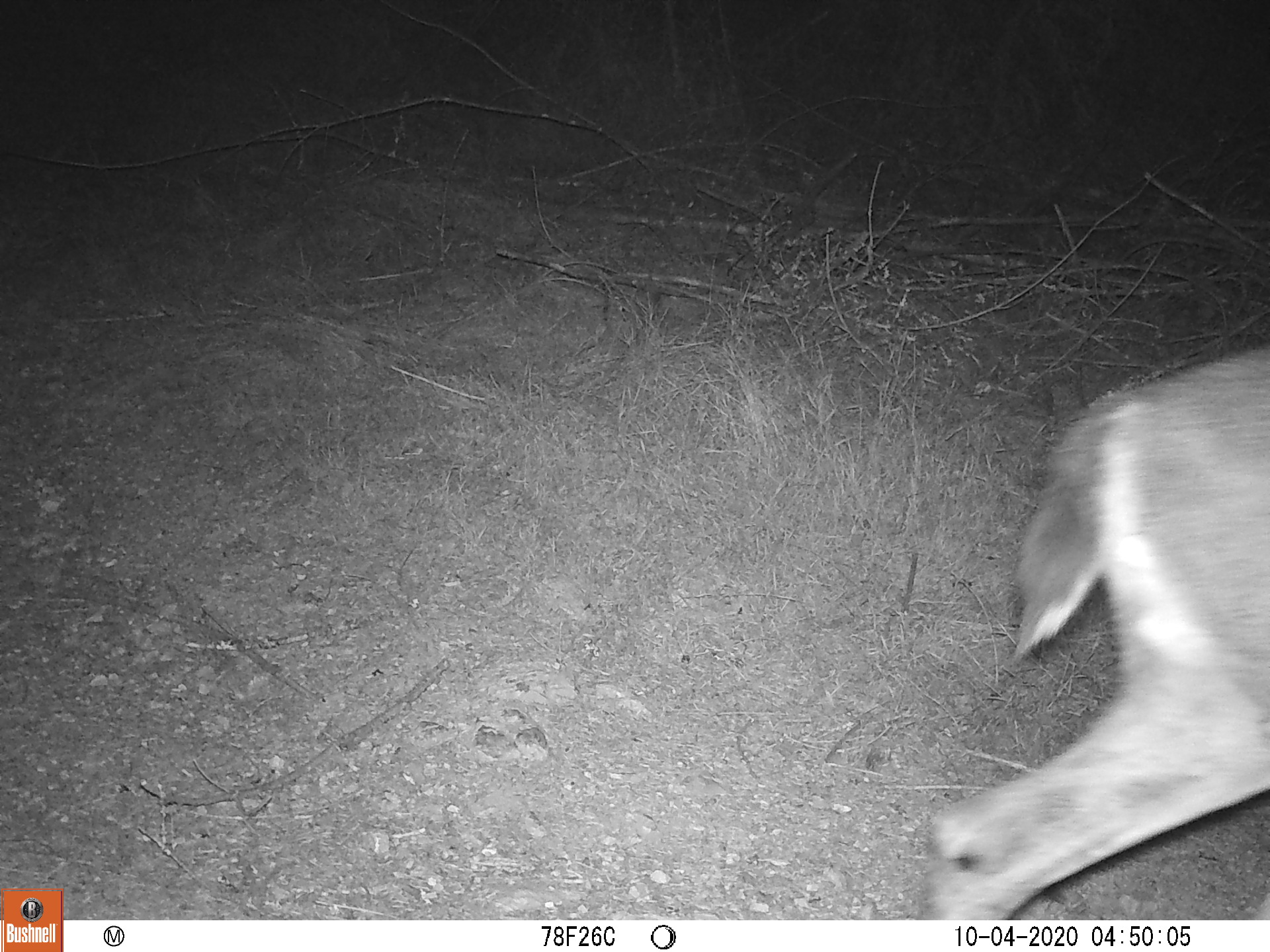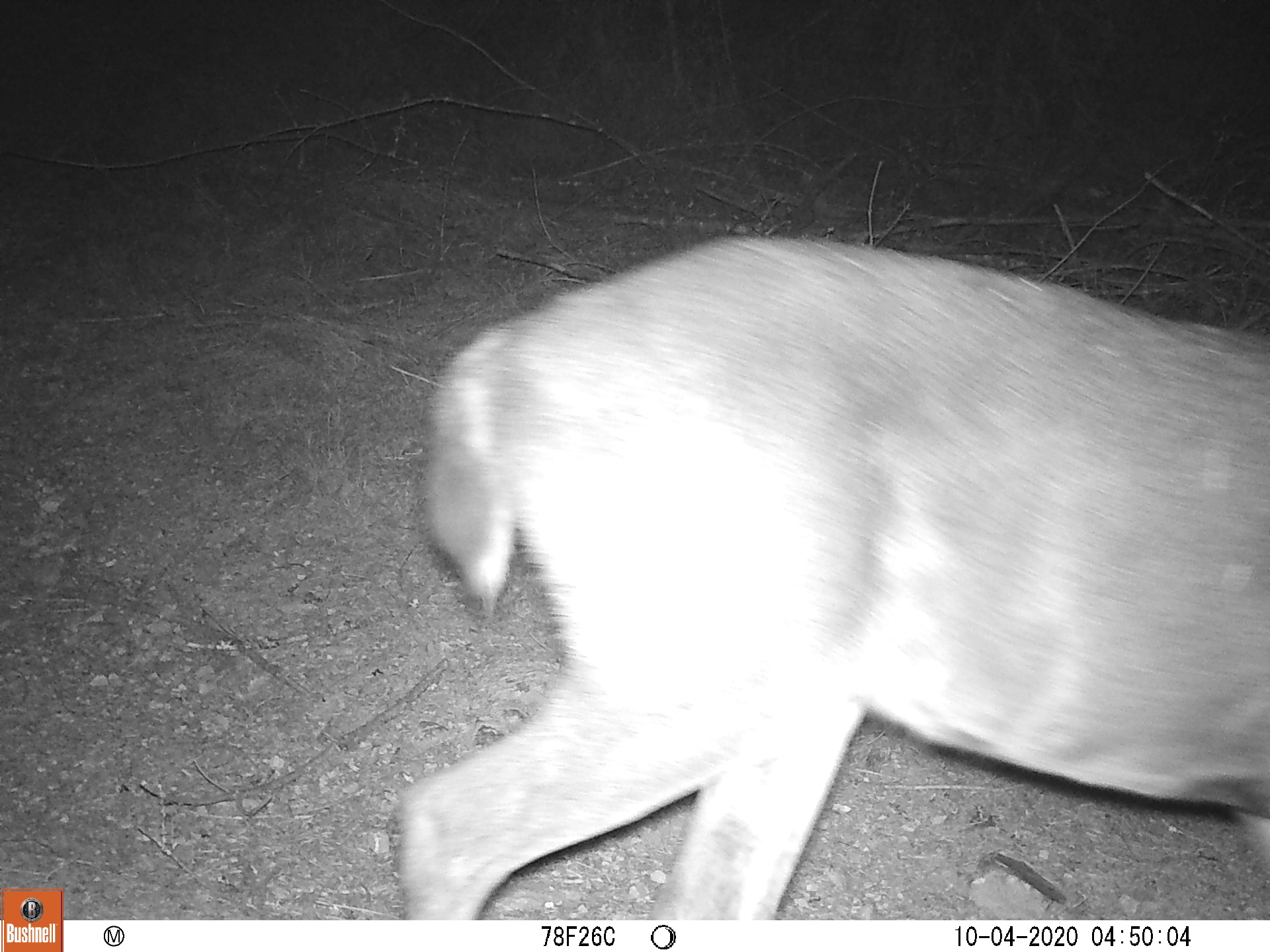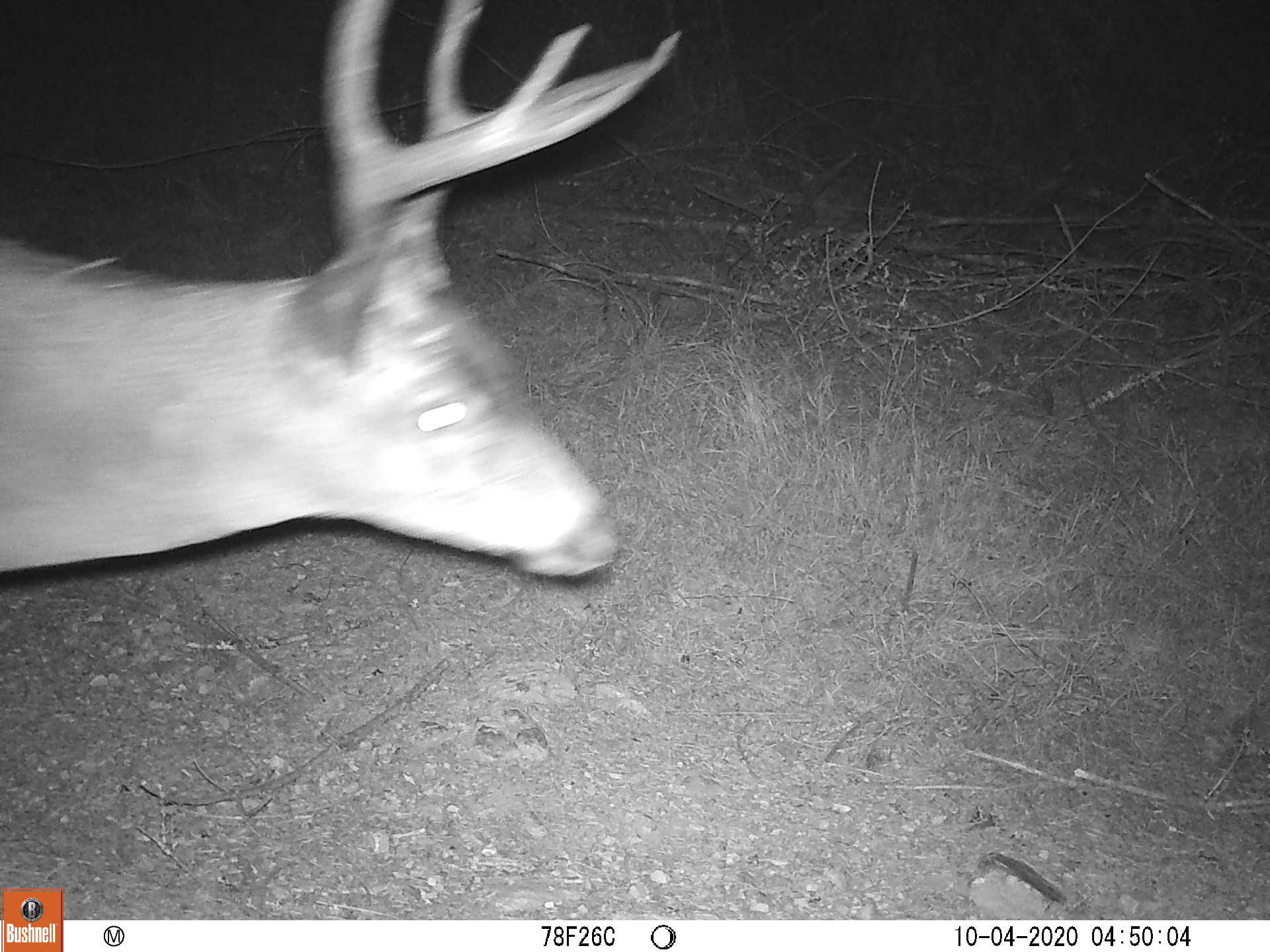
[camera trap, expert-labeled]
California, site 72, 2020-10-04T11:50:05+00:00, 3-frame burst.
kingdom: Animalia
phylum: Chordata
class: Mammalia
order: Artiodactyla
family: Cervidae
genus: Odocoileus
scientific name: Odocoileus hemionus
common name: mule deer